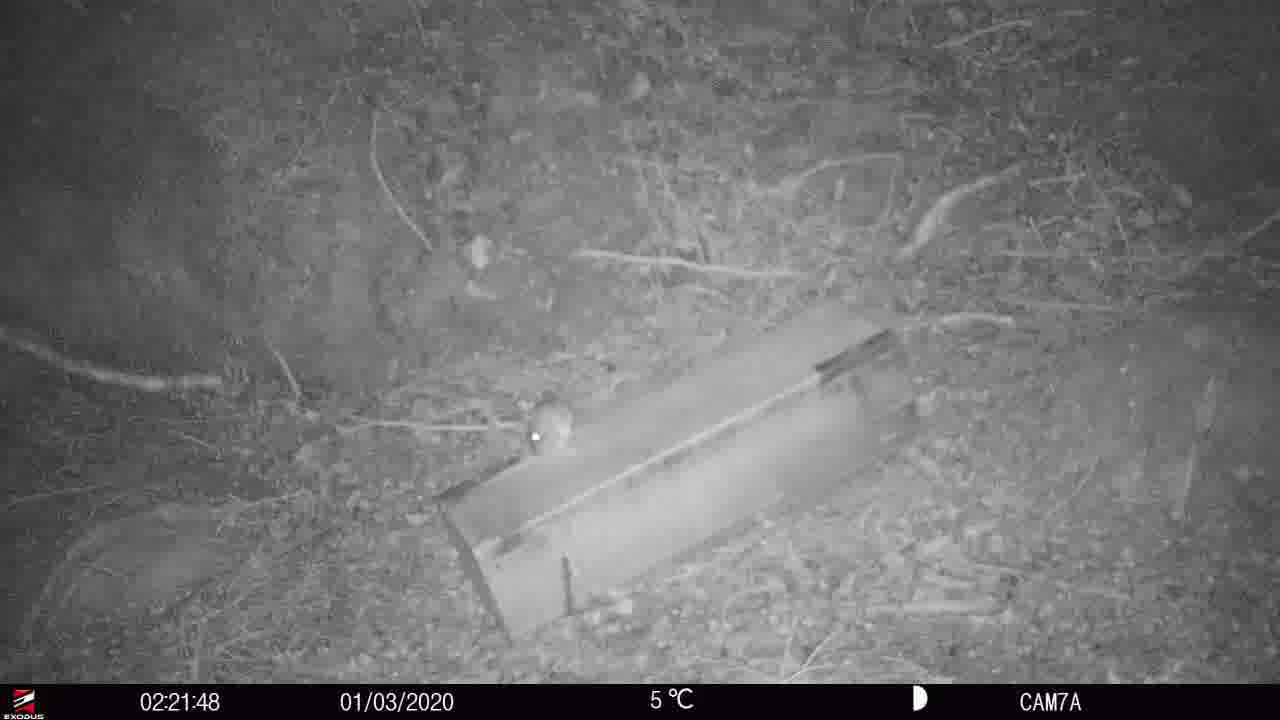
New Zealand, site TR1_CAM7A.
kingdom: Animalia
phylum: Chordata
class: Mammalia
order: Rodentia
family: Muridae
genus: Rattus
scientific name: Rattus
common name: rat